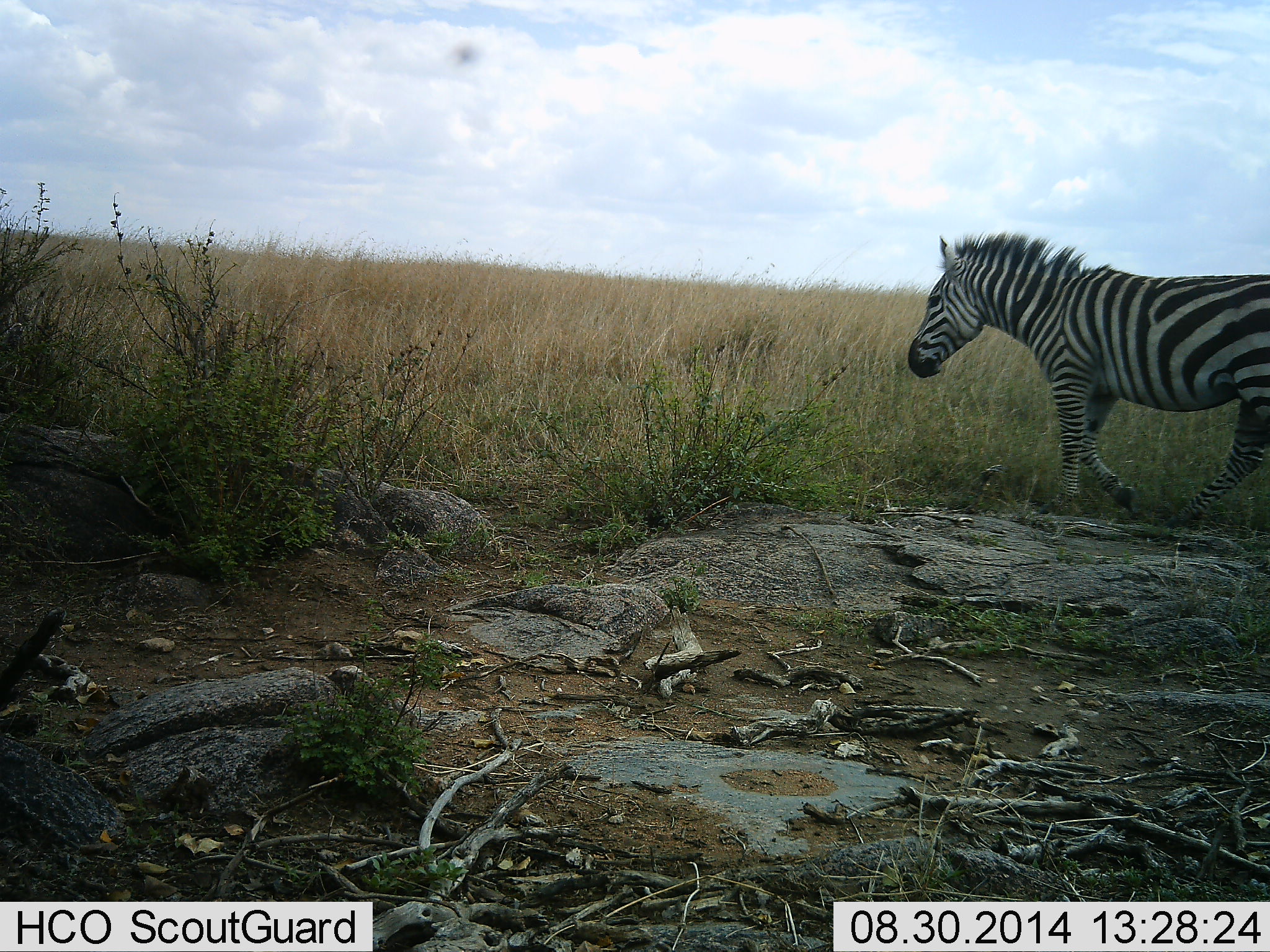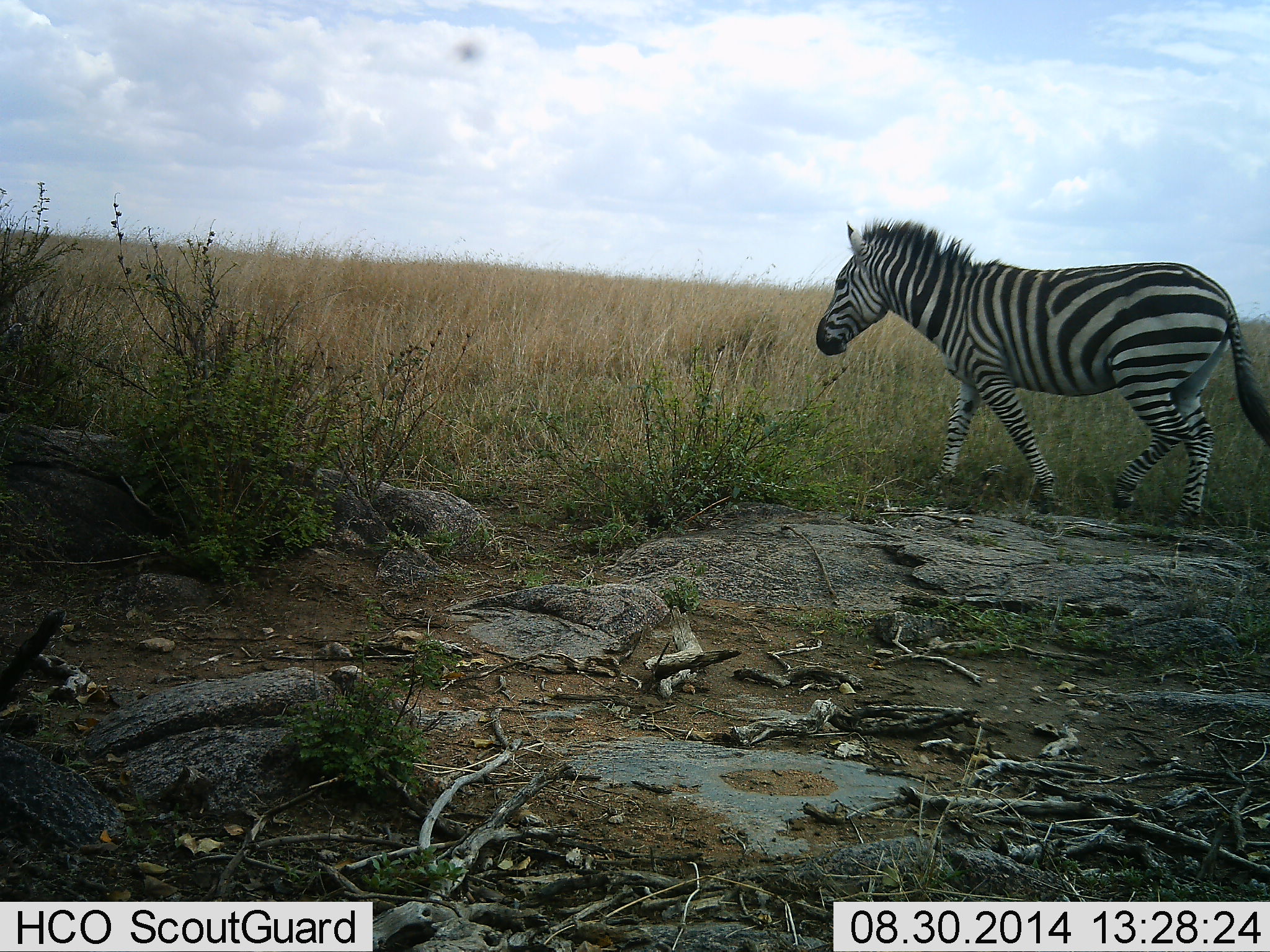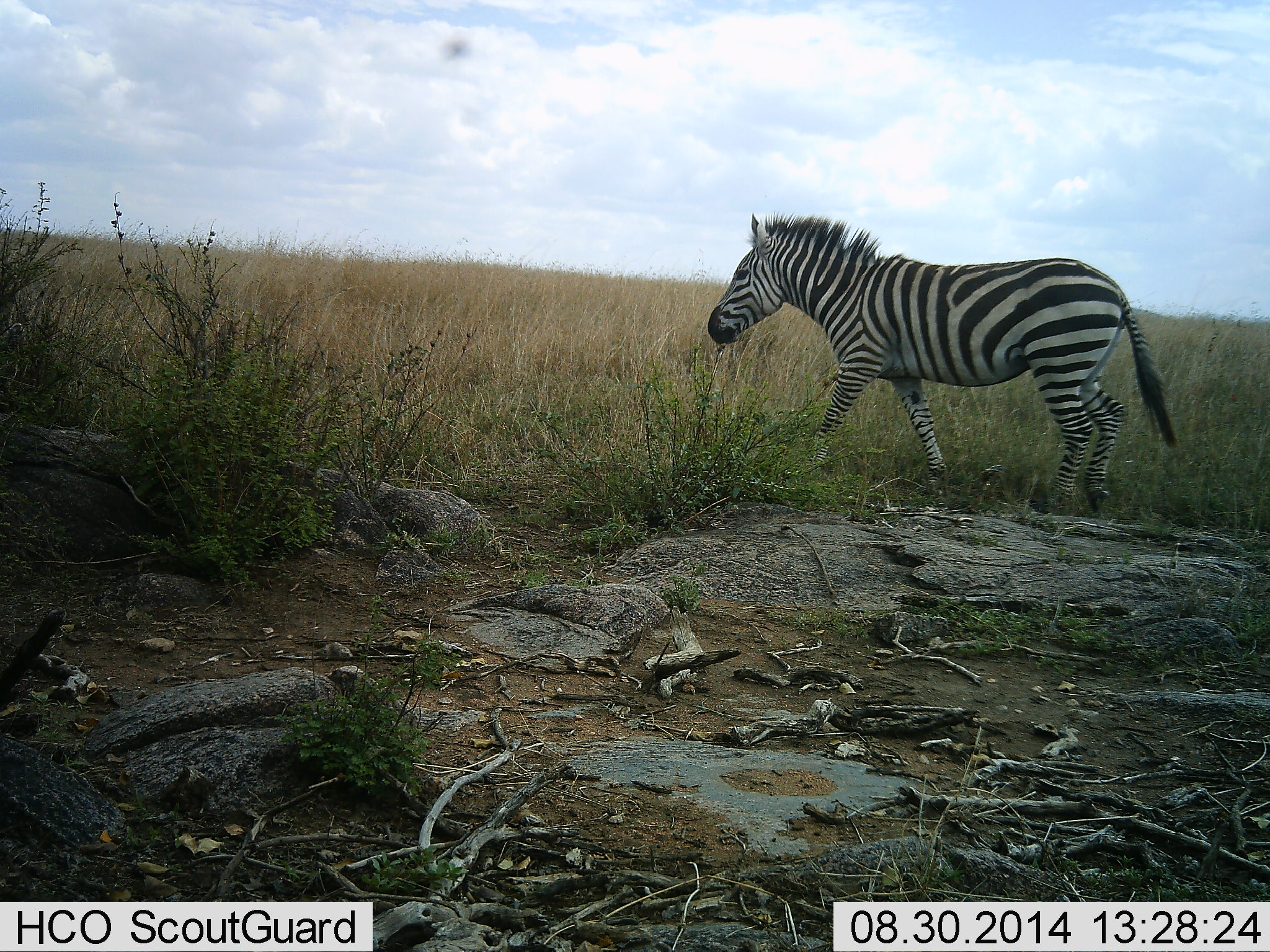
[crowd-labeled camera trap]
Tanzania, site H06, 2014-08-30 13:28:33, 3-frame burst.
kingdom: Animalia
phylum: Chordata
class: Mammalia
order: Perissodactyla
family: Equidae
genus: Equus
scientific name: Equus quagga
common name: plains zebra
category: zebra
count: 1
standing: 0%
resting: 0%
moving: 100%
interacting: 0%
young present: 0%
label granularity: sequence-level